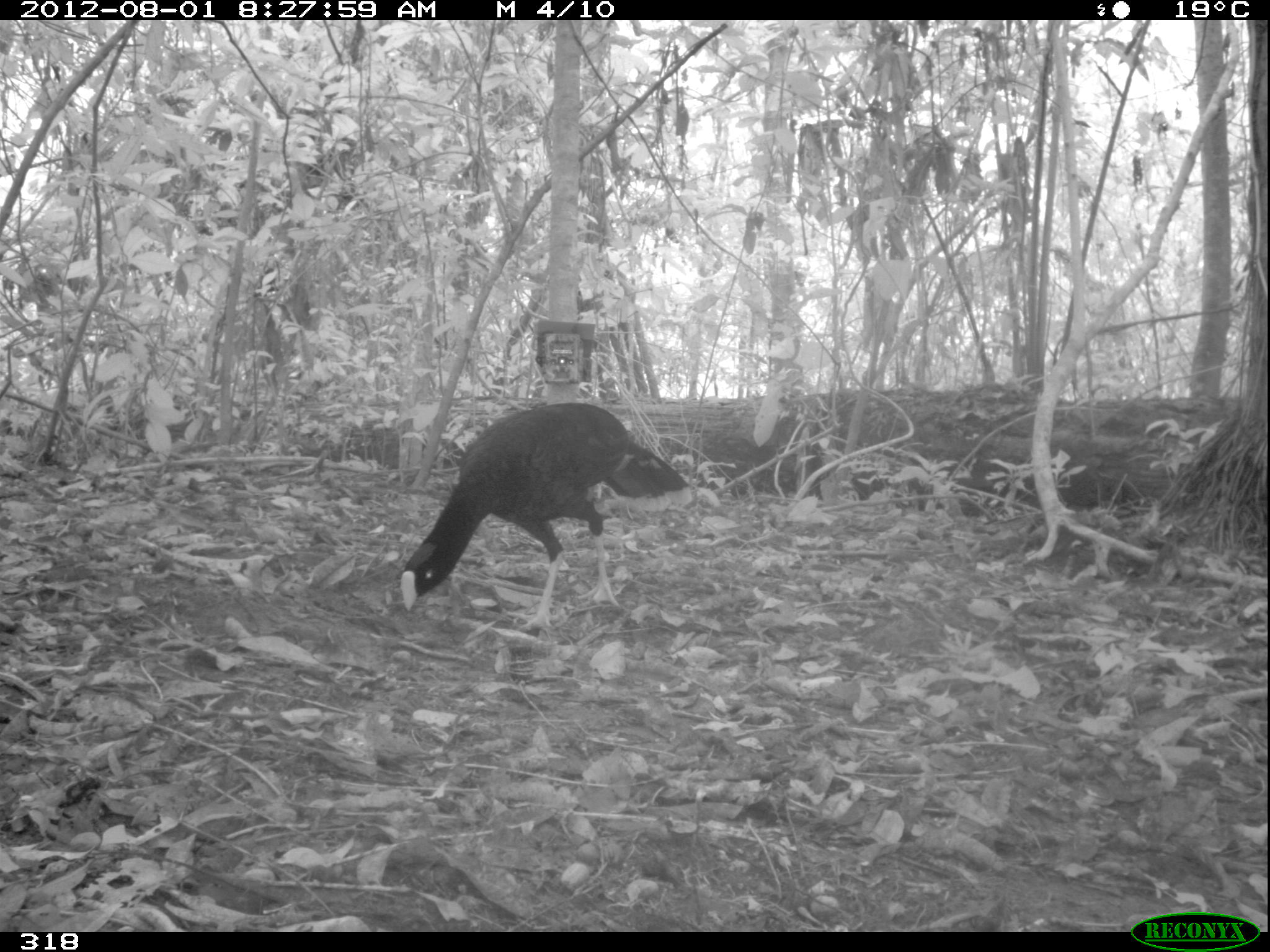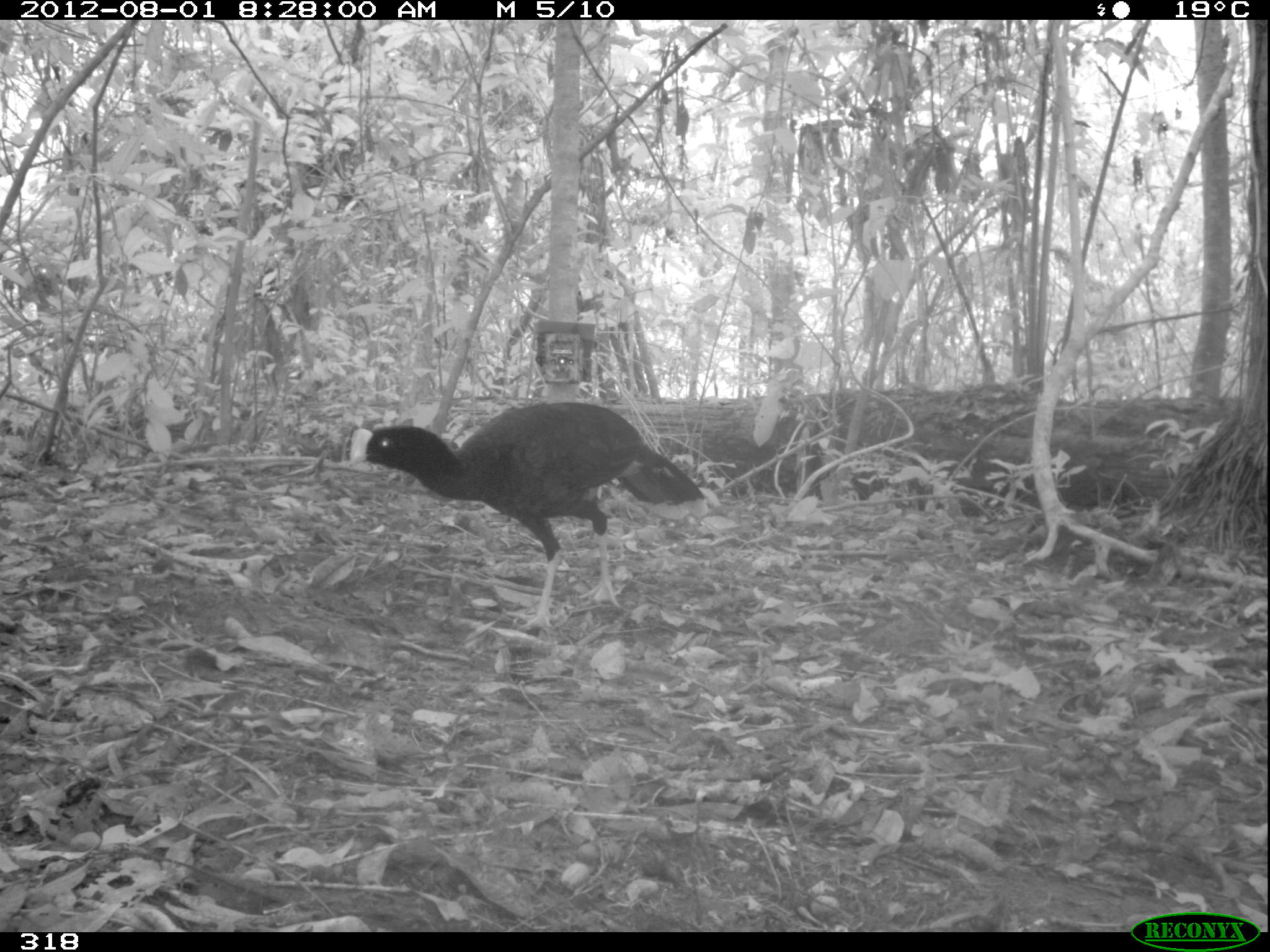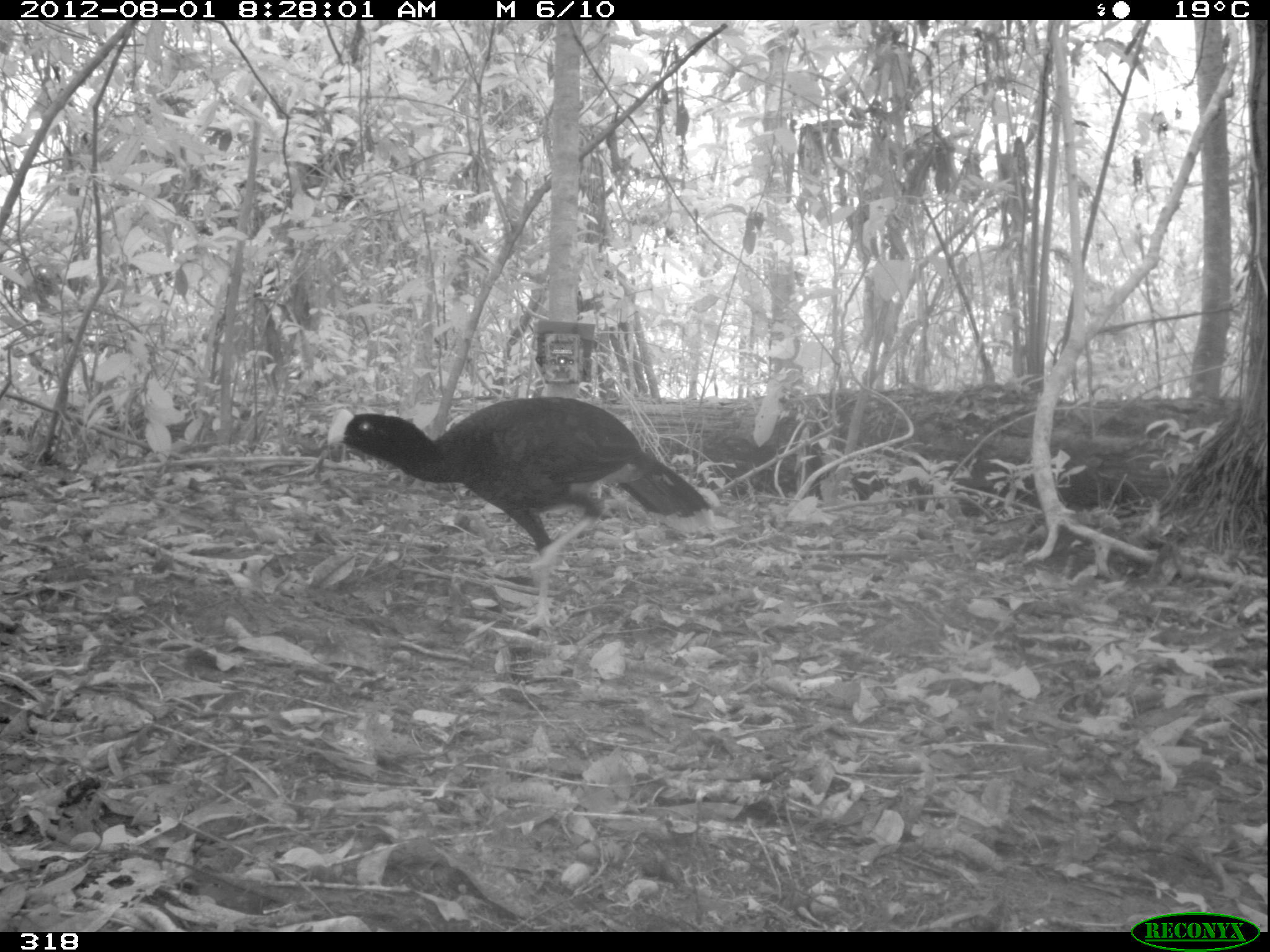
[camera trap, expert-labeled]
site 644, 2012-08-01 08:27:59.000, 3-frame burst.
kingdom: Animalia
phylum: Chordata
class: Aves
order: Galliformes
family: Cracidae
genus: Mitu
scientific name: Mitu tuberosum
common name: razor-billed curassow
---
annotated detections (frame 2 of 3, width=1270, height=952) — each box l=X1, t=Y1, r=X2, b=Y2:
mitu tuberosum: l=346, t=399, r=710, b=632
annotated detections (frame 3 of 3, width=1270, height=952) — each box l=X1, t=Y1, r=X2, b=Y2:
mitu tuberosum: l=323, t=393, r=723, b=632